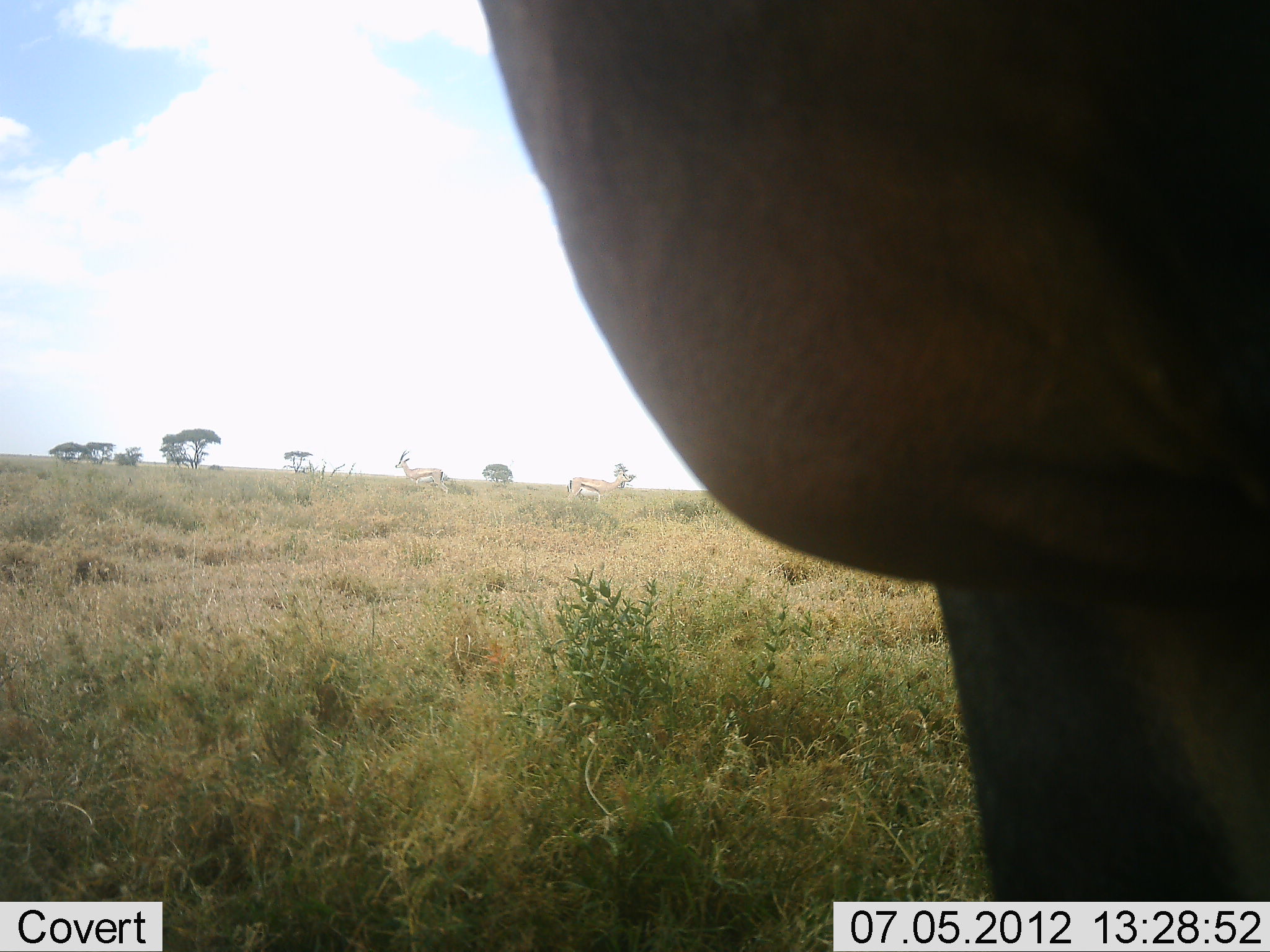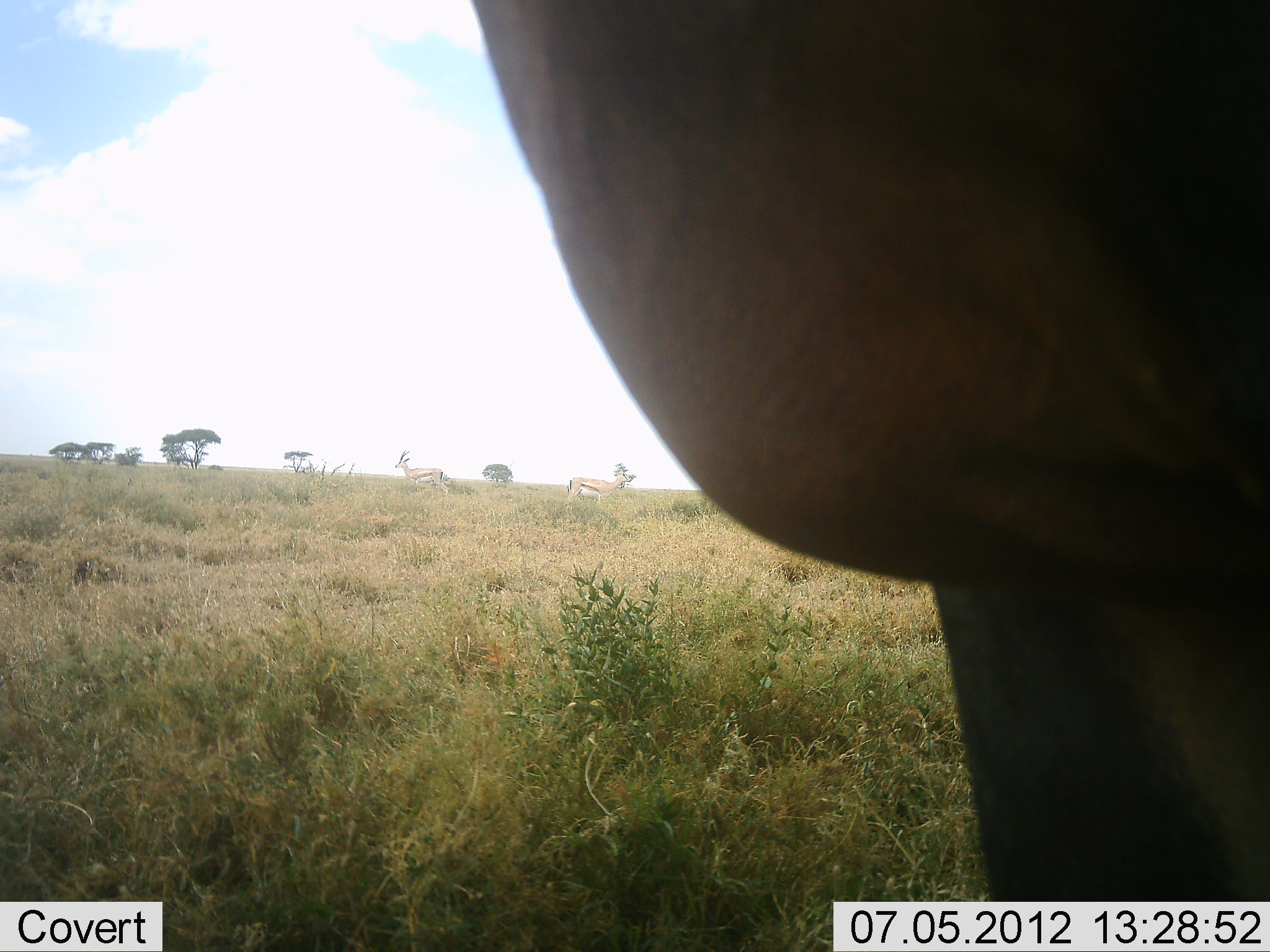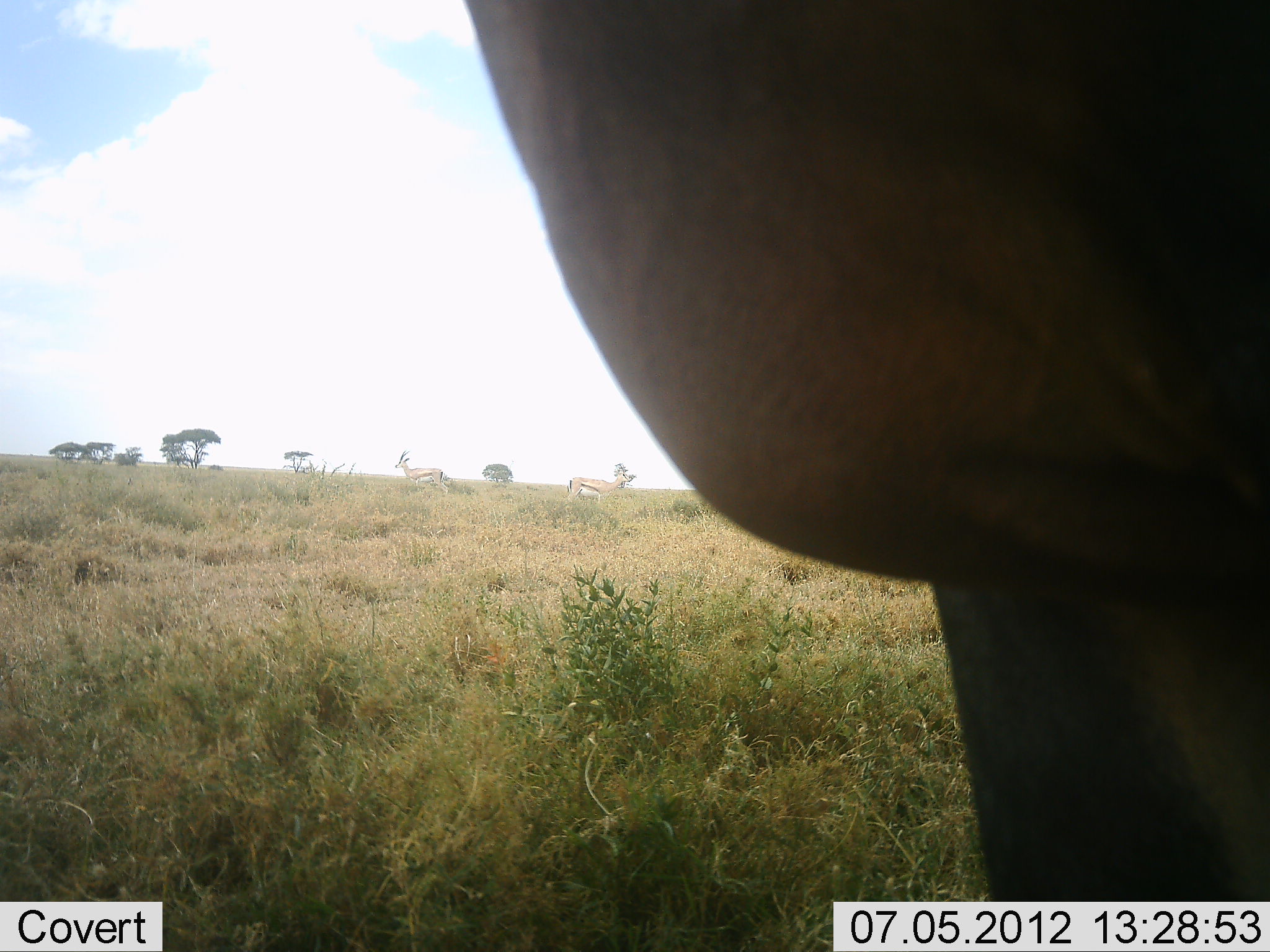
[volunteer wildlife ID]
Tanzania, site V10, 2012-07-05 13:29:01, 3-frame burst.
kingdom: Animalia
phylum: Chordata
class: Mammalia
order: Artiodactyla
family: Bovidae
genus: Eudorcas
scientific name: Eudorcas thomsonii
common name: thomson's gazelle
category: gazellethomsons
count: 2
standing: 100%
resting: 0%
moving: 0%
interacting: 0%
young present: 0%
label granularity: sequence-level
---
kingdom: Animalia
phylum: Chordata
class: Mammalia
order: Artiodactyla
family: Bovidae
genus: Alcelaphus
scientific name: Alcelaphus buselaphus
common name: hartebeest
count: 1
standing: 100%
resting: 0%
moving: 0%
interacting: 0%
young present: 0%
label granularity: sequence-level